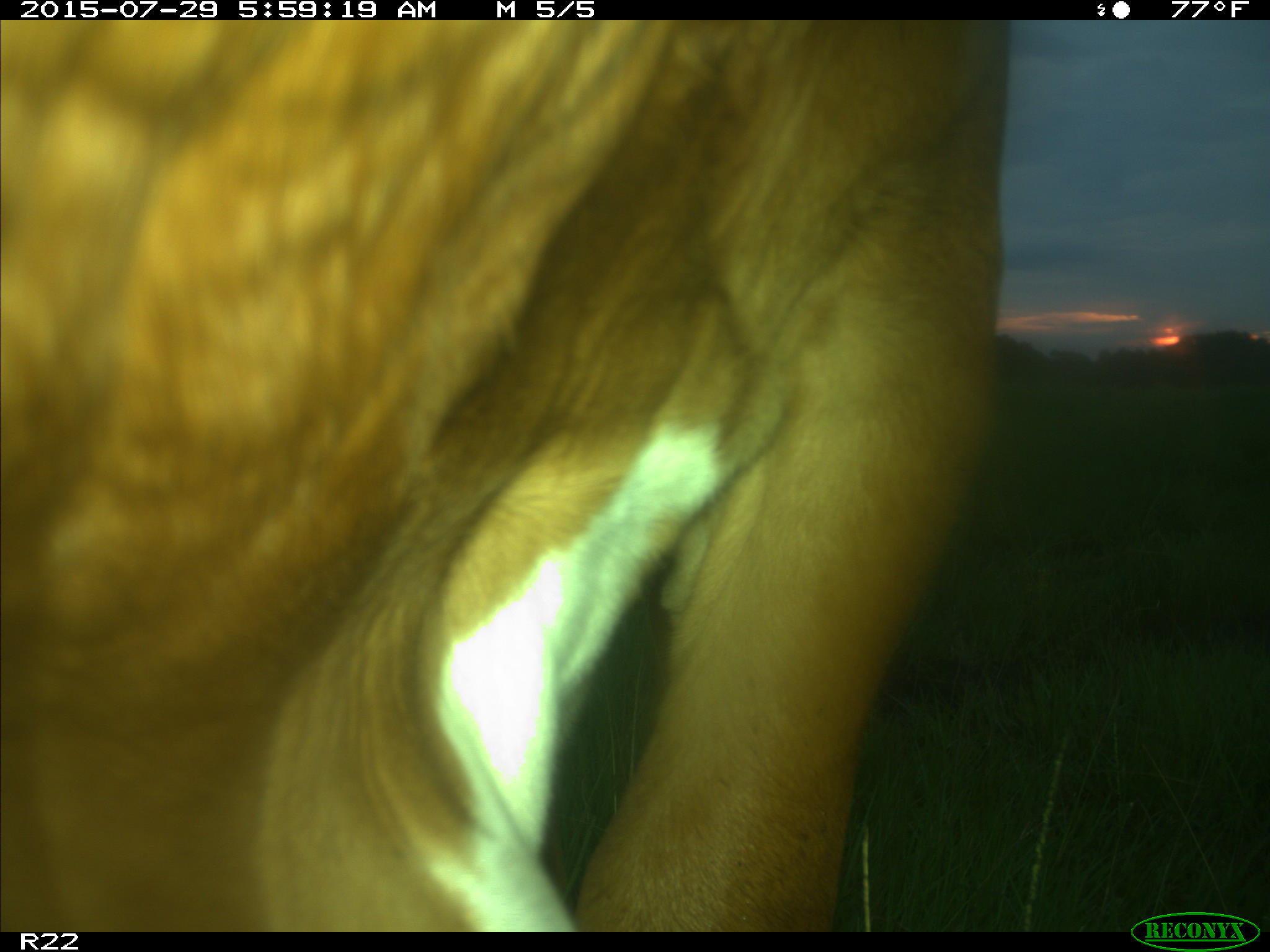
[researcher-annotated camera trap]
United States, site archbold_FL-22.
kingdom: Animalia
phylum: Chordata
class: Mammalia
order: Artiodactyla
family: Bovidae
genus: Bos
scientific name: Bos taurus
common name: domestic cow